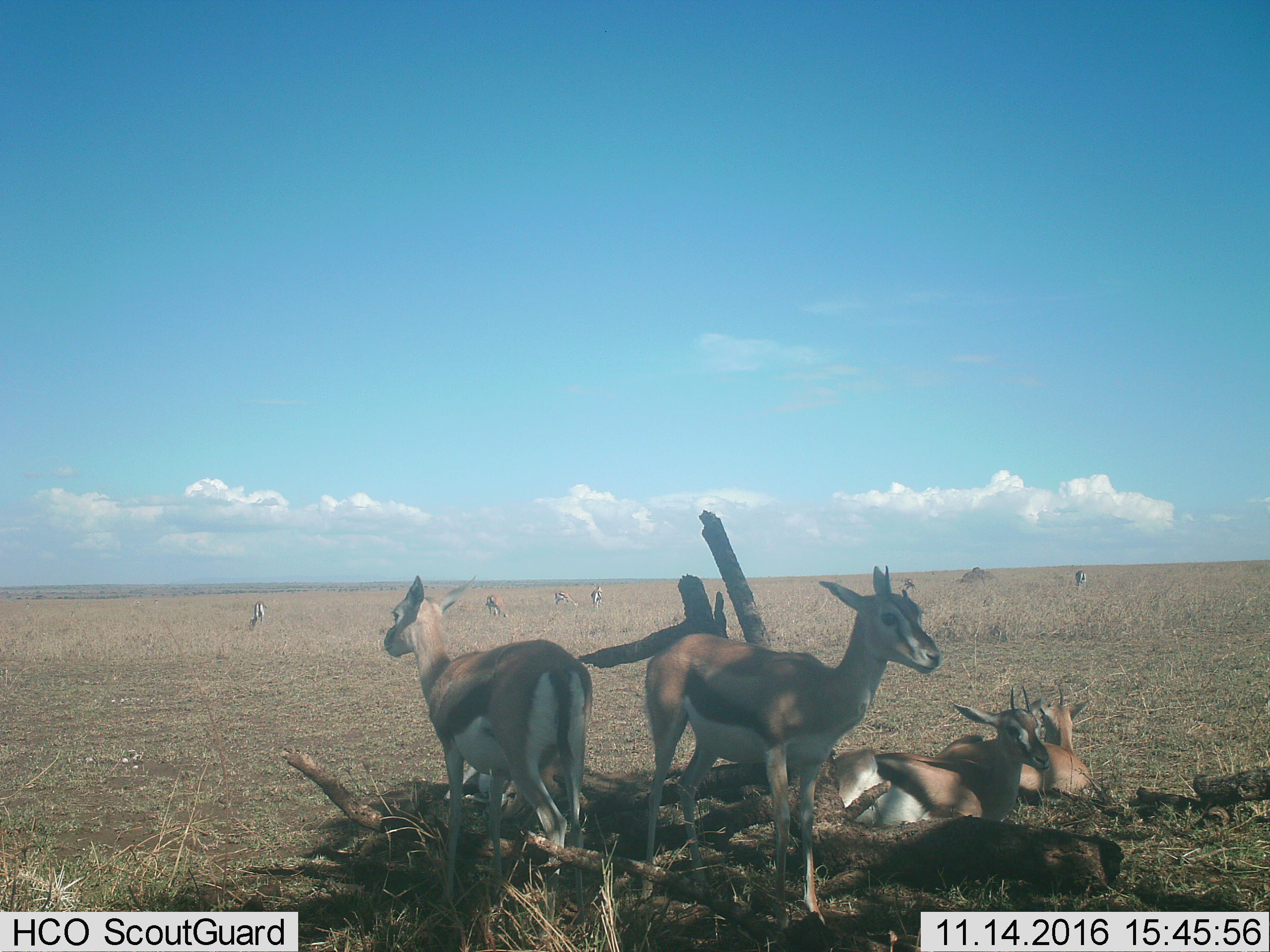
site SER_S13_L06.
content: unidentified animal